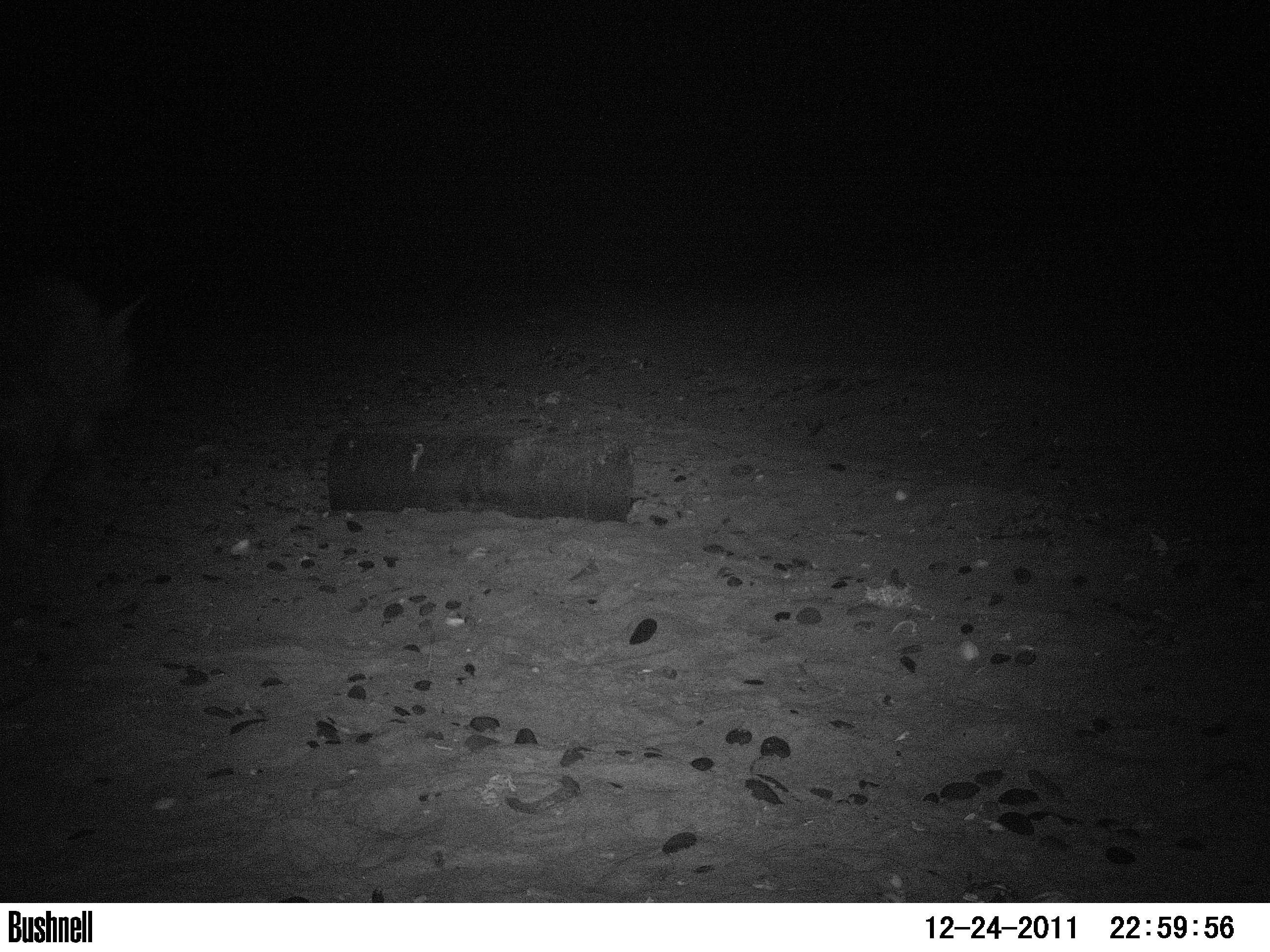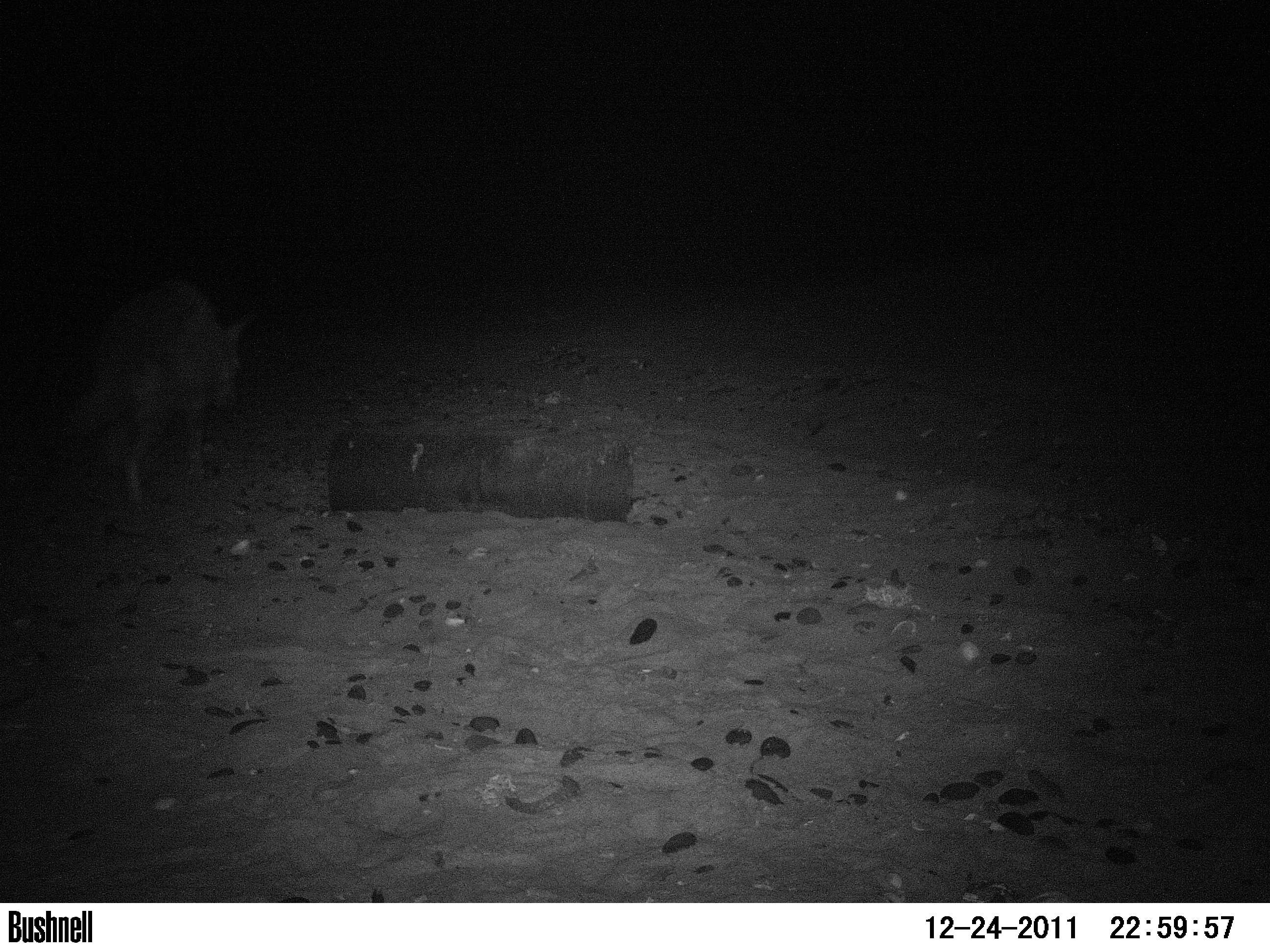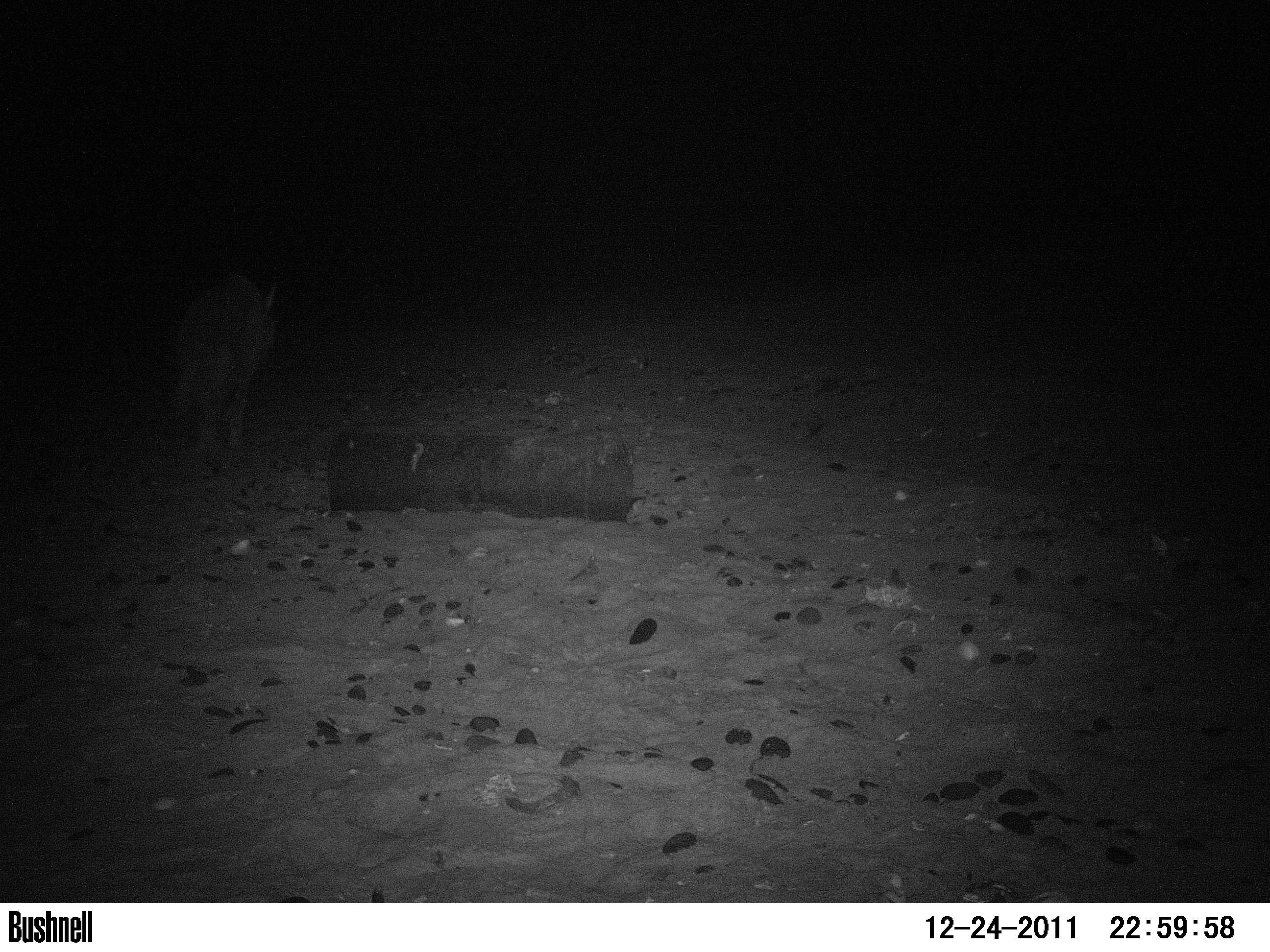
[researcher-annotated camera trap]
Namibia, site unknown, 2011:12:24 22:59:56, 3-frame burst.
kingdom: Animalia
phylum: Chordata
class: Mammalia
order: Carnivora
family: Hyaenidae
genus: Parahyaena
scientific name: Parahyaena brunnea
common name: brown hyena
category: hyaena brunnea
Hyaena brunnea (brown hyena) (Parahyaena brunnea).